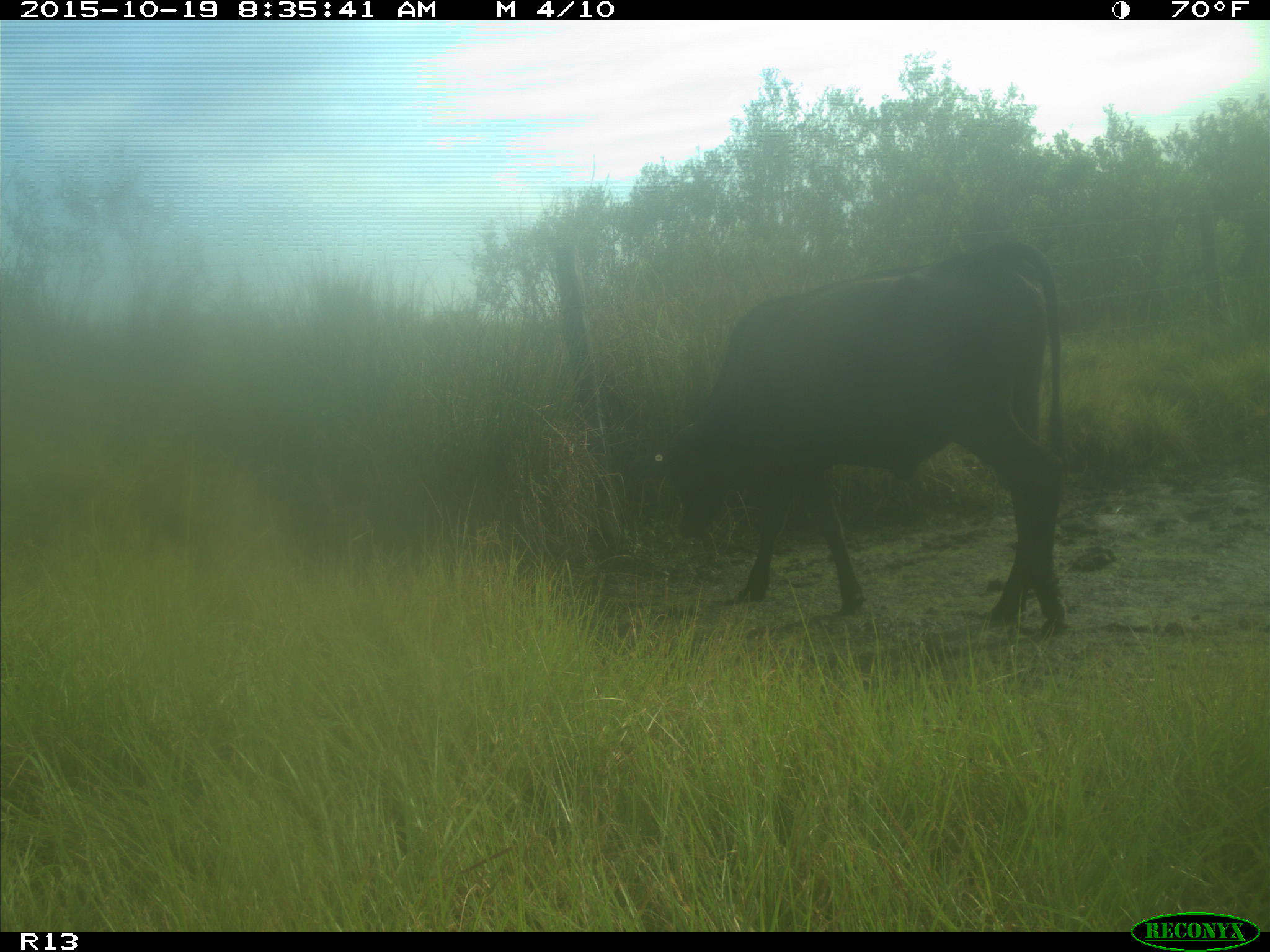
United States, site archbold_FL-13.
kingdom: Animalia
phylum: Chordata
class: Mammalia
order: Artiodactyla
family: Bovidae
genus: Bos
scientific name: Bos taurus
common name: domestic cow